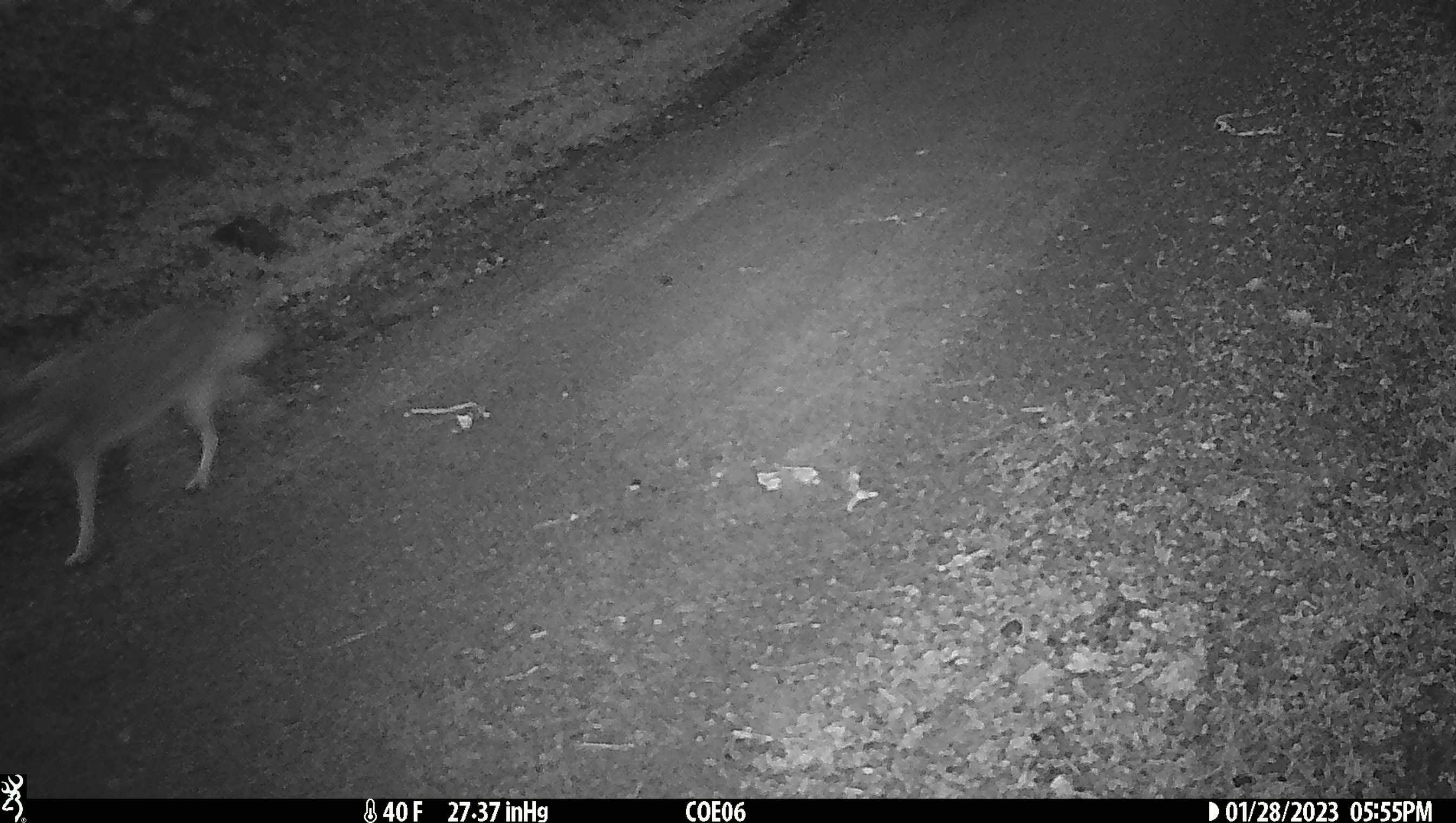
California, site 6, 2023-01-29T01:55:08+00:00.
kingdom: Animalia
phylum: Chordata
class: Mammalia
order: Carnivora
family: Canidae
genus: Canis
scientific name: Canis latrans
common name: coyote